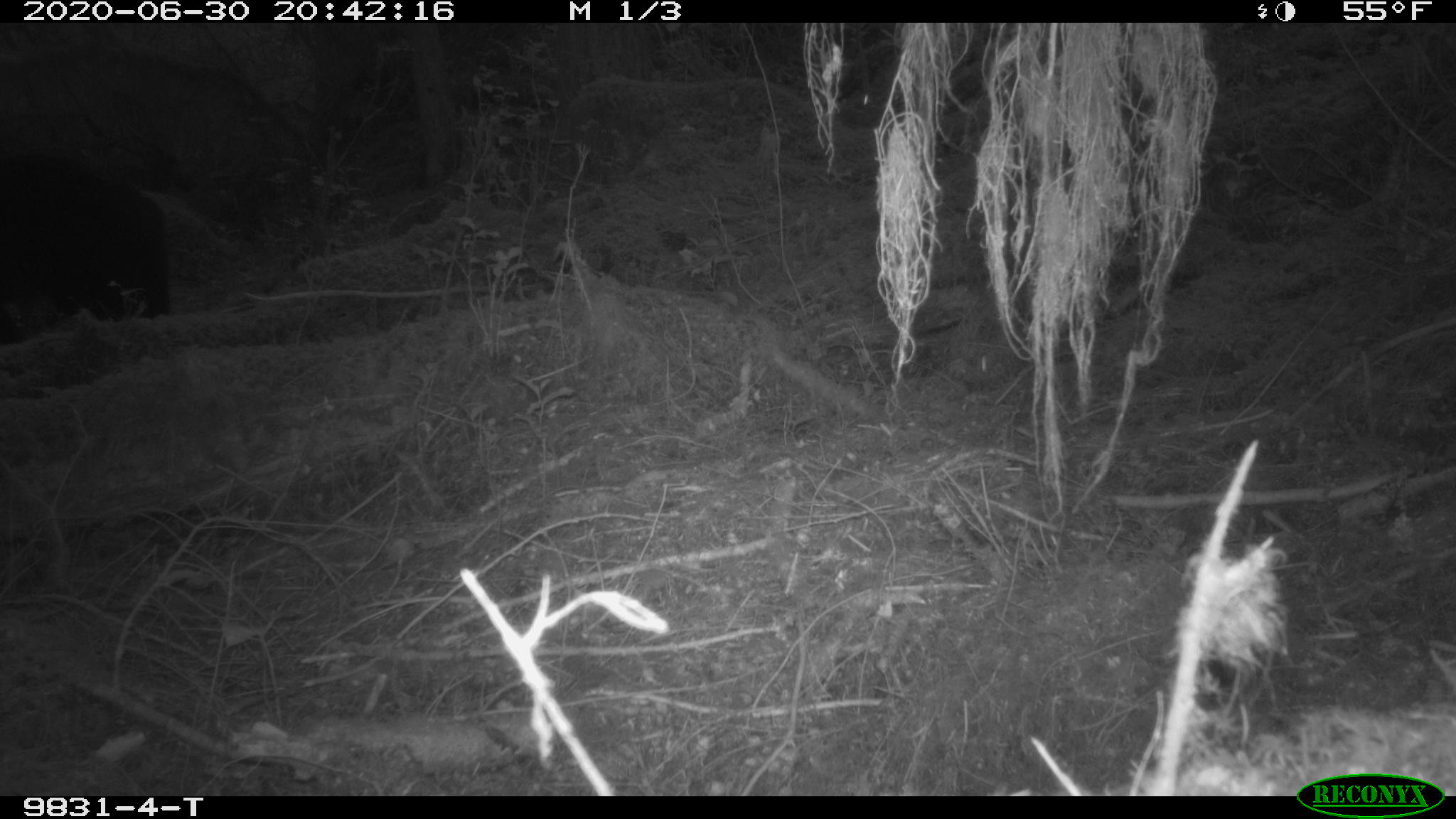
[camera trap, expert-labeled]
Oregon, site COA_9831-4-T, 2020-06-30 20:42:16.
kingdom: Animalia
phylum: Chordata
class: Mammalia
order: Carnivora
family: Ursidae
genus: Ursus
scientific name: Ursus americanus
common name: american black bear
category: black bear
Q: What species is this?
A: Black bear (american black bear) (Ursus americanus).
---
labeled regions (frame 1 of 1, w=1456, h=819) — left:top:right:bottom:
black bear: 0:144:186:356